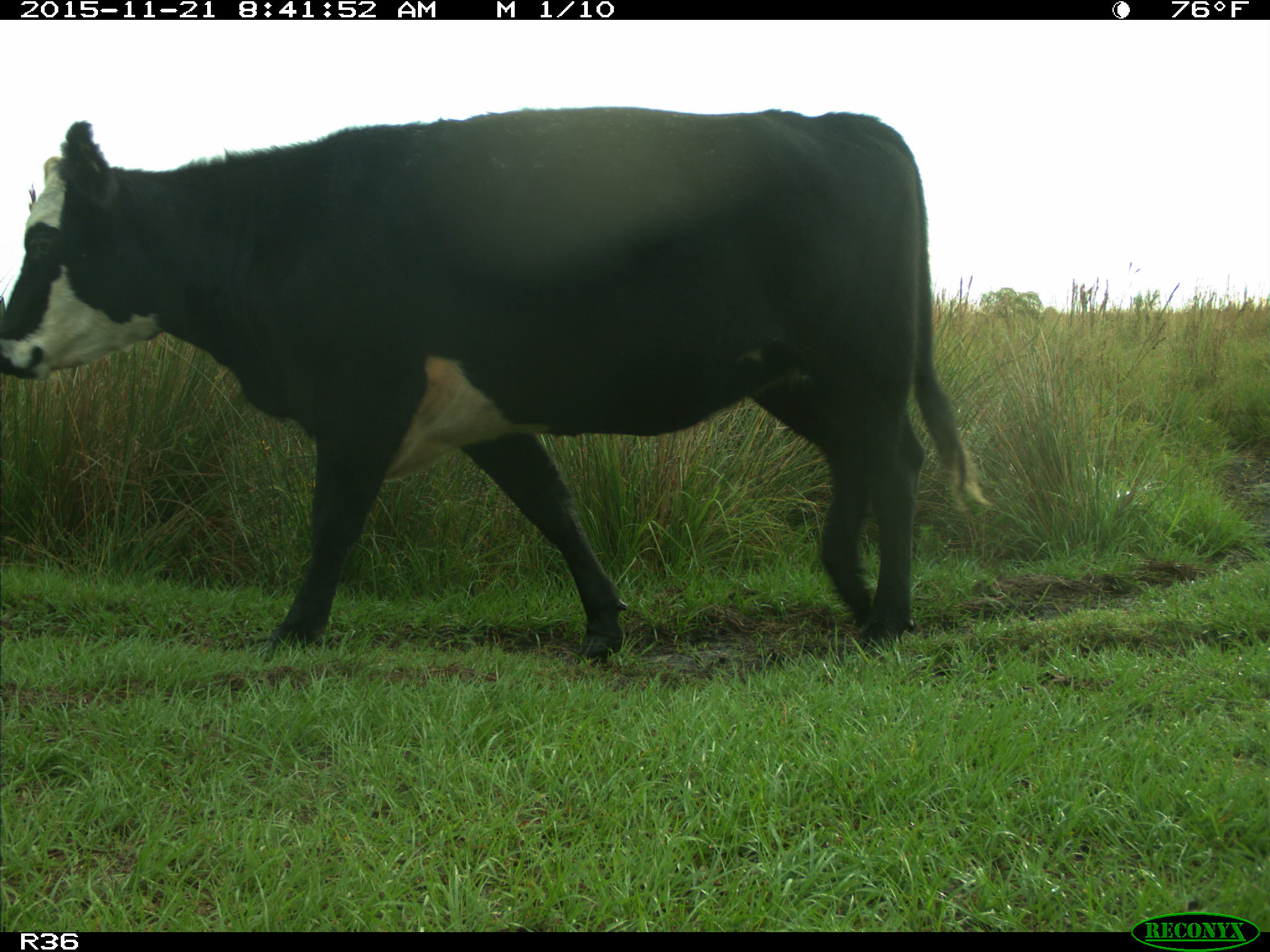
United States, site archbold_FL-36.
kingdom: Animalia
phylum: Chordata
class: Mammalia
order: Artiodactyla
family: Bovidae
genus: Bos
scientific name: Bos taurus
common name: domestic cow